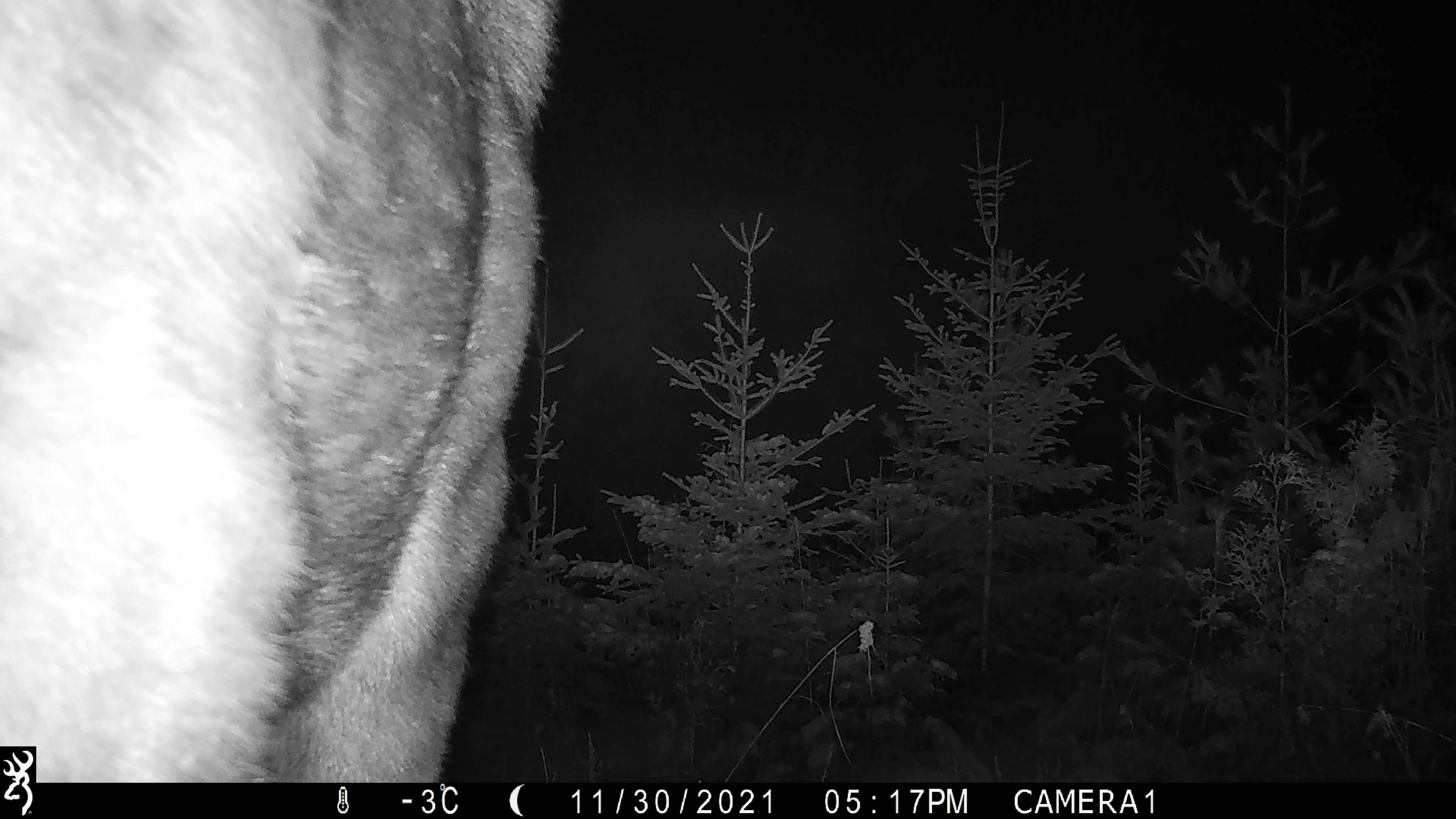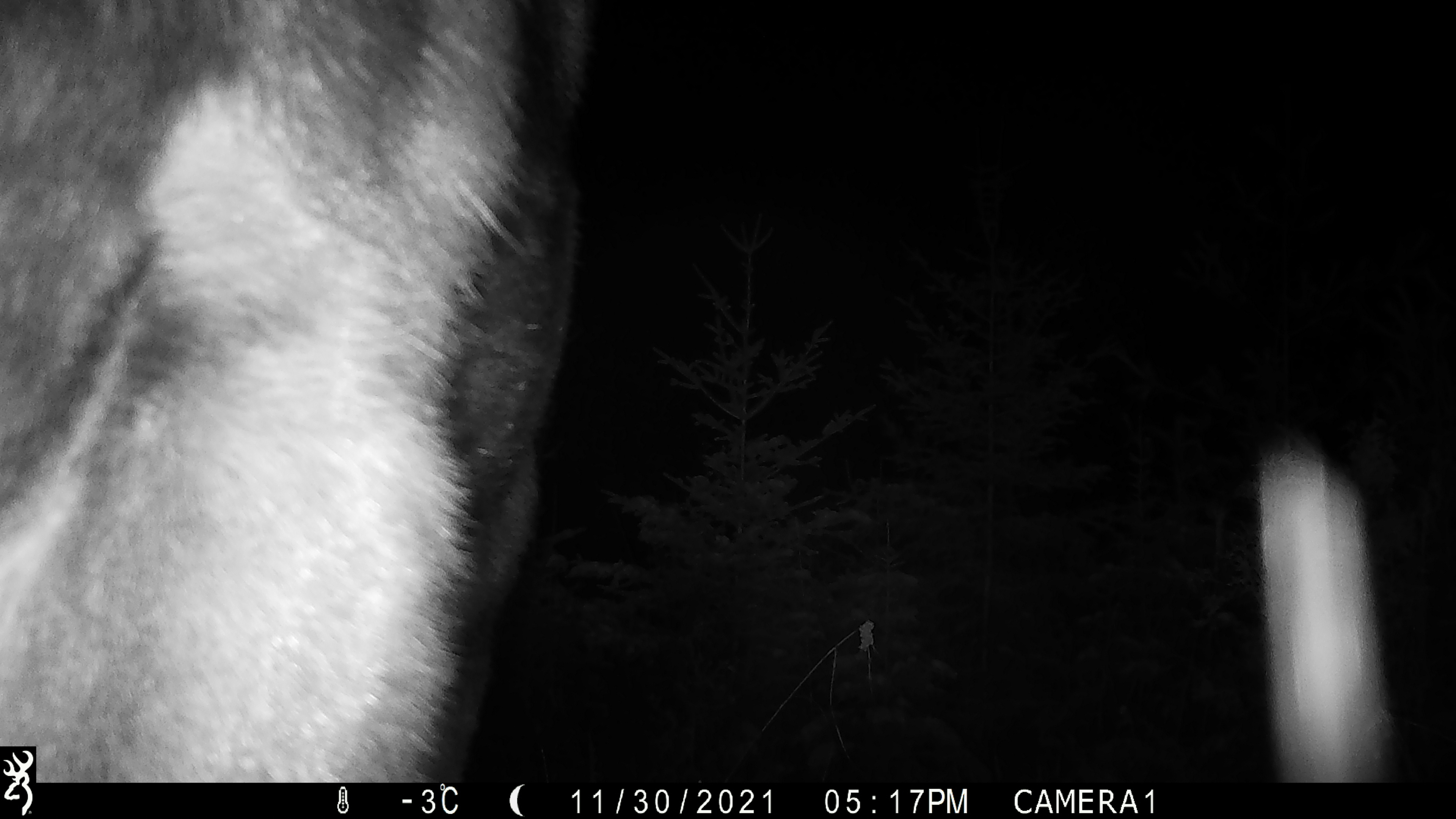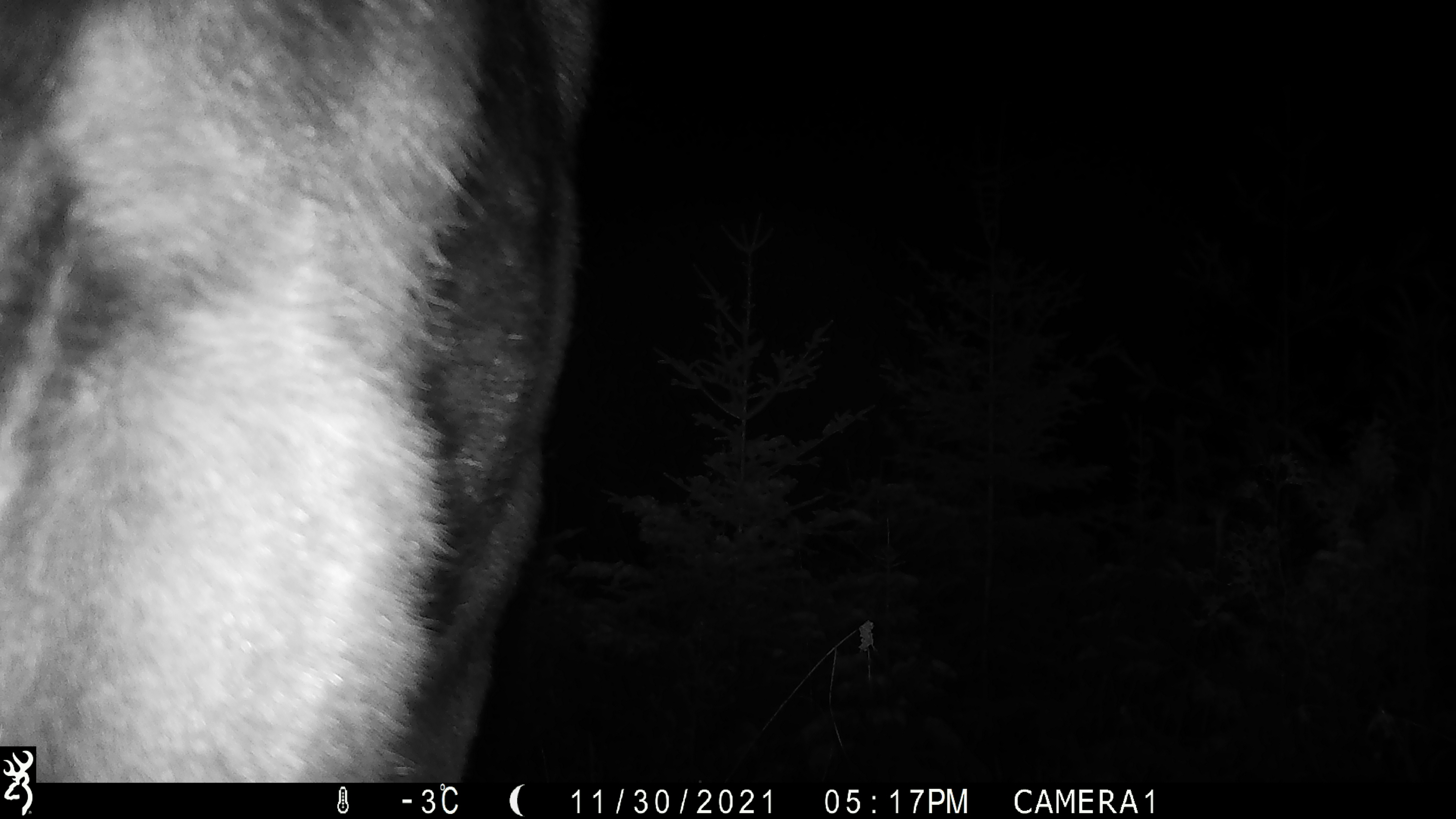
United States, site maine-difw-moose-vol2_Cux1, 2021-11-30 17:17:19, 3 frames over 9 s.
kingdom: Animalia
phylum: Chordata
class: Mammalia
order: Artiodactyla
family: Cervidae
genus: Alces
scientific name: Alces alces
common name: moose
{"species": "moose (Alces alces)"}